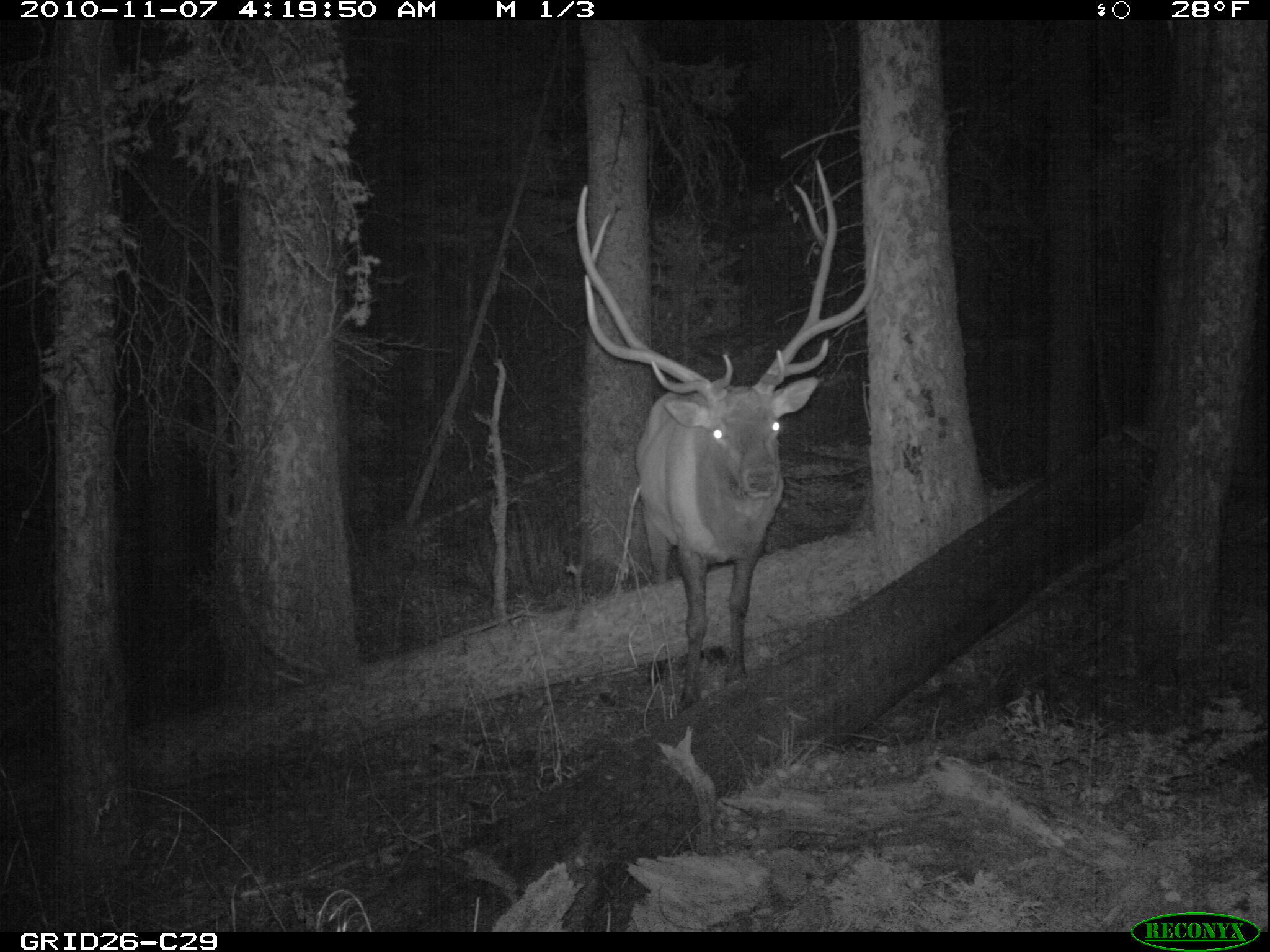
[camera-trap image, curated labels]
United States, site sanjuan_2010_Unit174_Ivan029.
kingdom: Animalia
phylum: Chordata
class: Mammalia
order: Artiodactyla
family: Cervidae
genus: Cervus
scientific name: Cervus elaphus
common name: red deer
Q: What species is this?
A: Cervus elaphus (red deer).